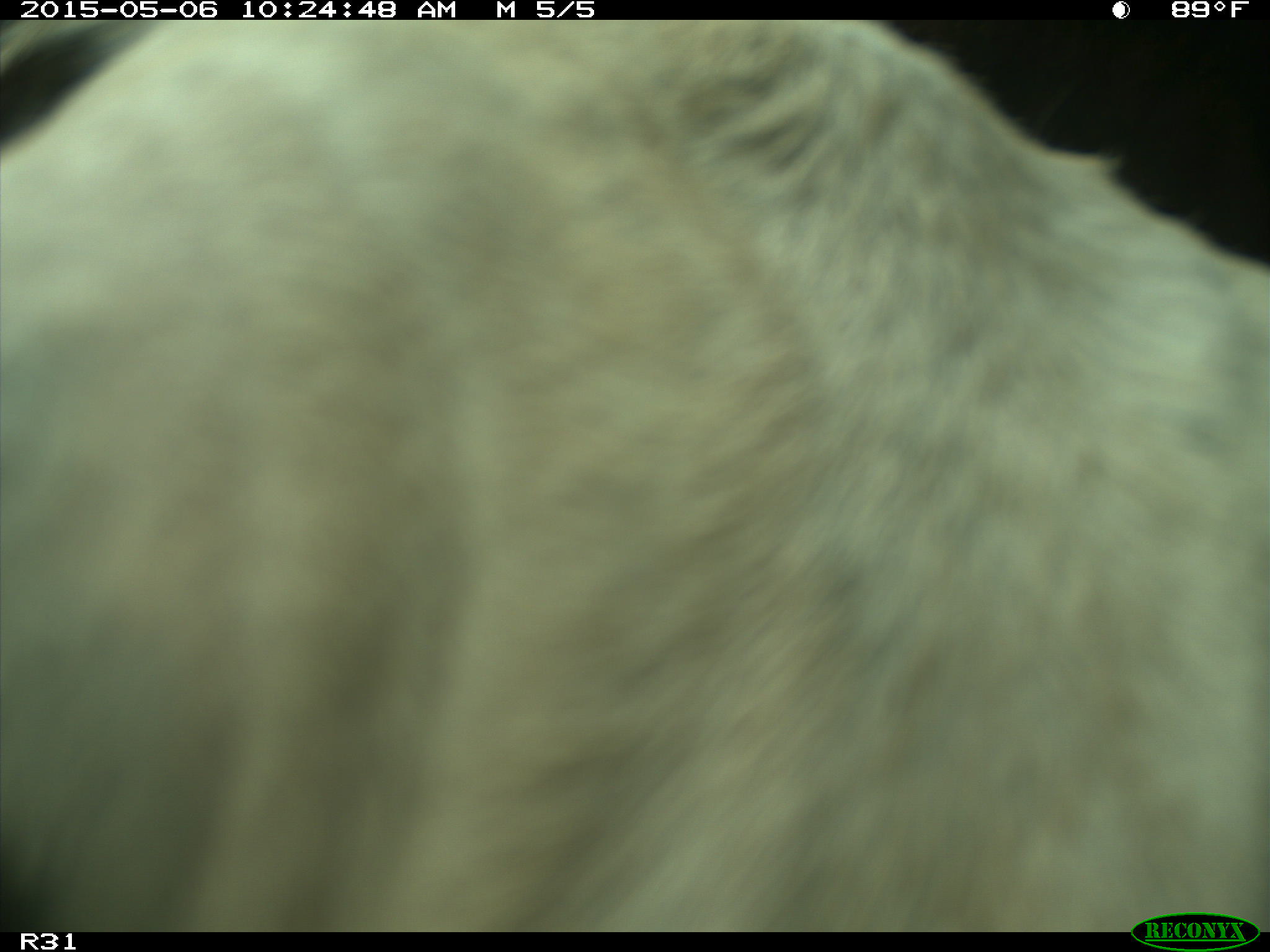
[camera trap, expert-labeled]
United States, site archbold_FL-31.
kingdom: Animalia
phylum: Chordata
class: Mammalia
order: Artiodactyla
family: Bovidae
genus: Bos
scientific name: Bos taurus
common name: domestic cow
Bos taurus (domestic cow).